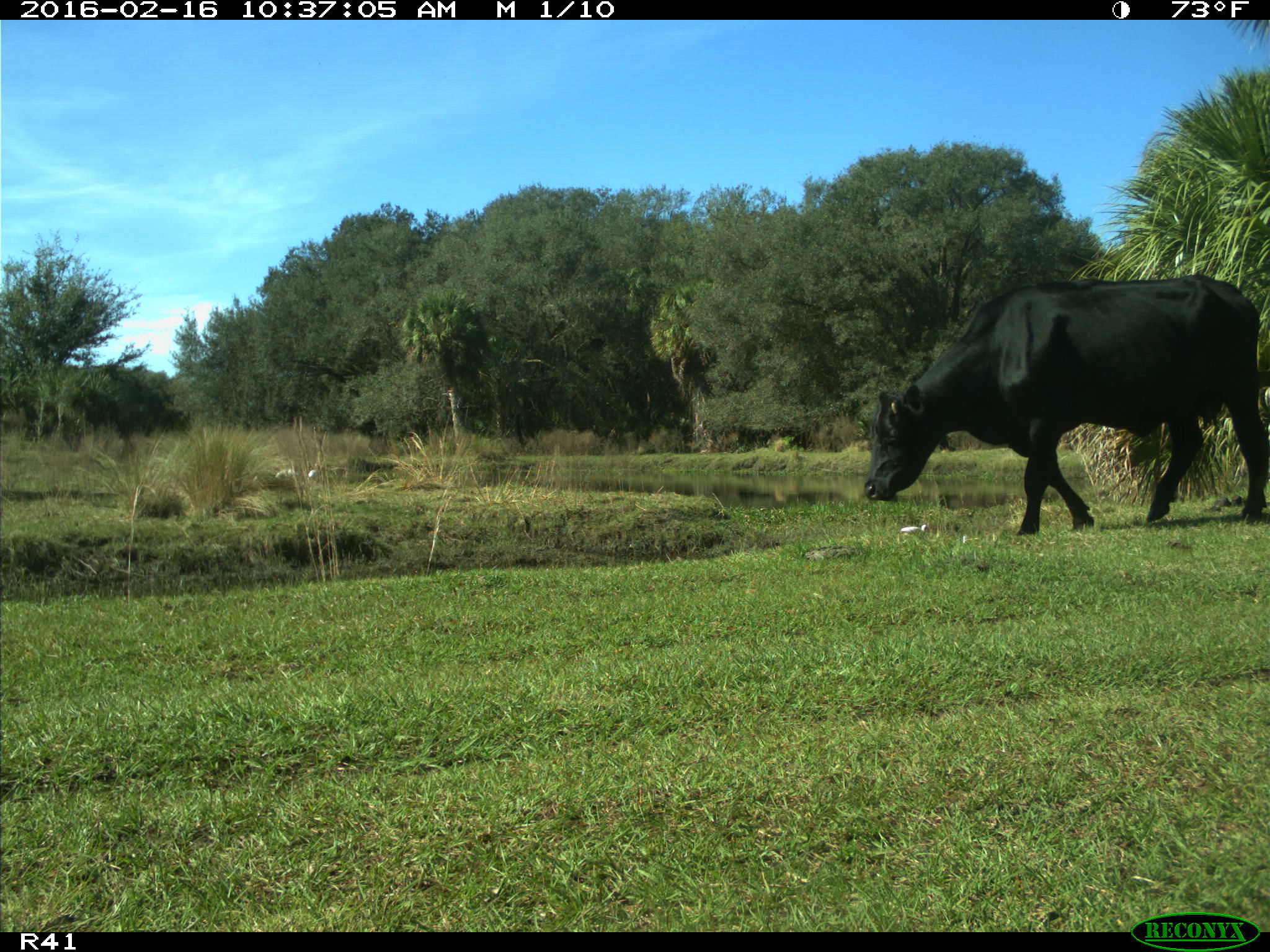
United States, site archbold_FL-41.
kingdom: Animalia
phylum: Chordata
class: Mammalia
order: Artiodactyla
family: Bovidae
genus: Bos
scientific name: Bos taurus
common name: domestic cow